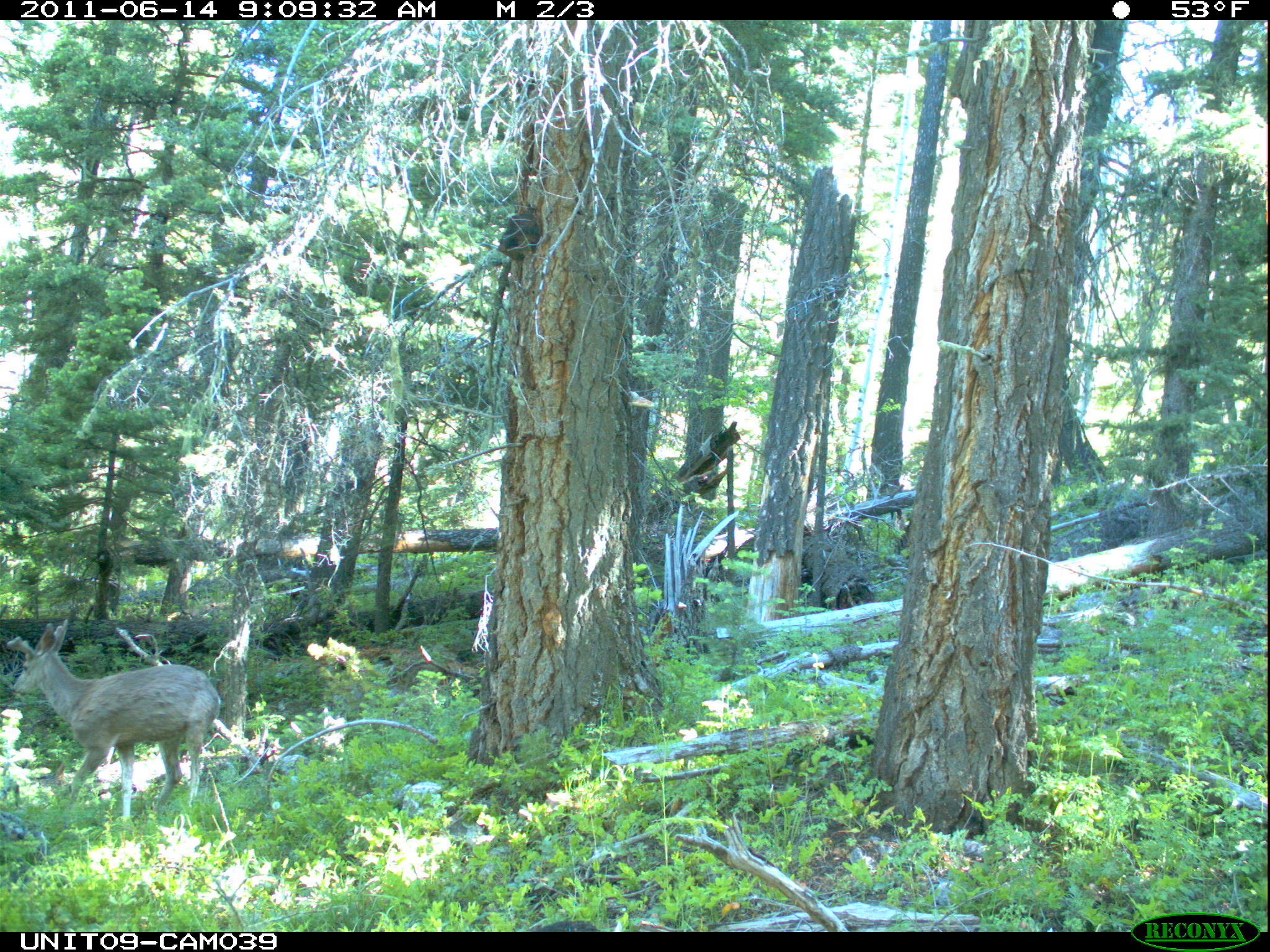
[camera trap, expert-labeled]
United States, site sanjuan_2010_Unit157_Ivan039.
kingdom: Animalia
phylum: Chordata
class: Mammalia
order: Artiodactyla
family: Cervidae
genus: Odocoileus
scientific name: Odocoileus hemionus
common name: mule deer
Odocoileus hemionus (mule deer).